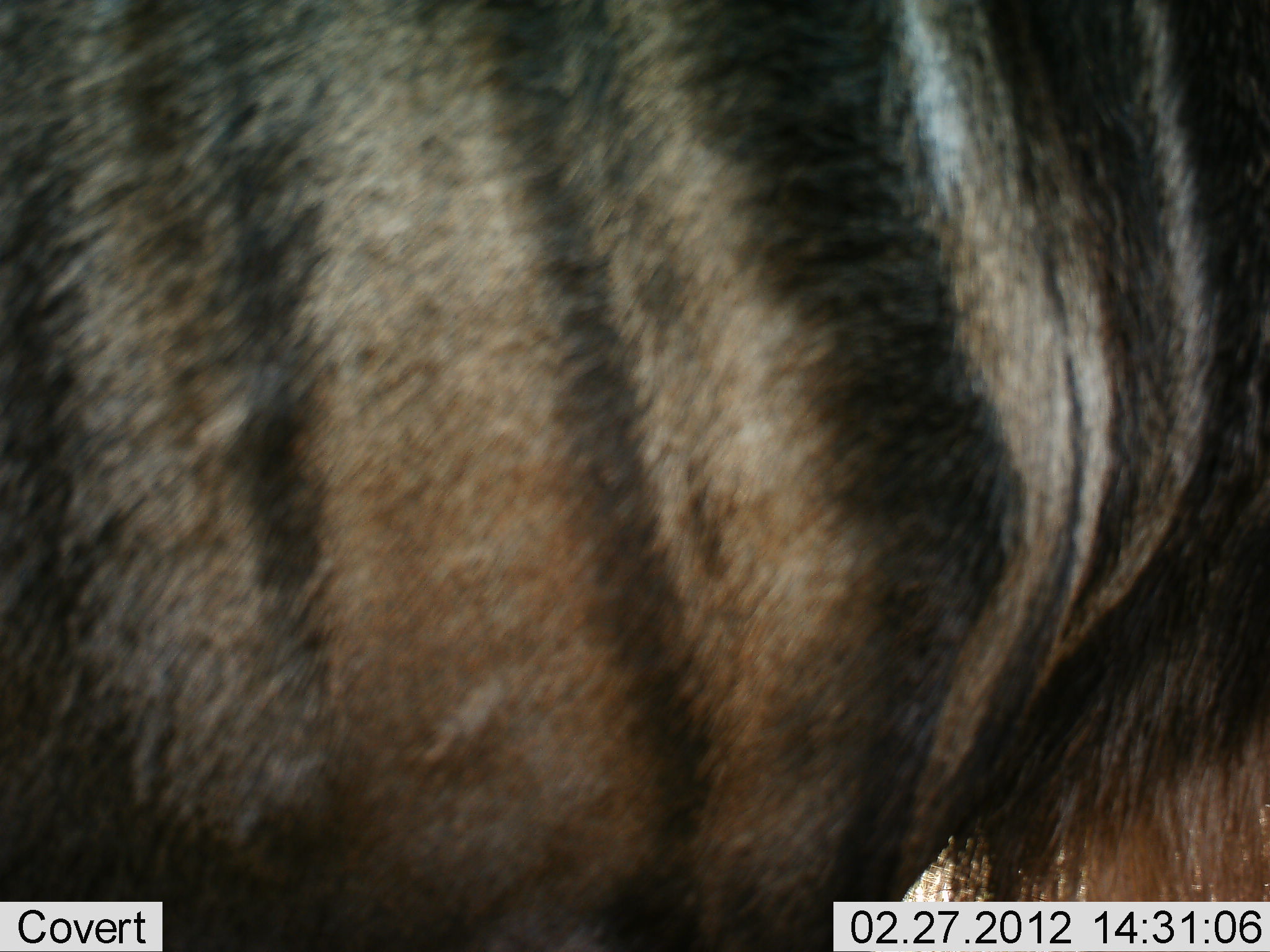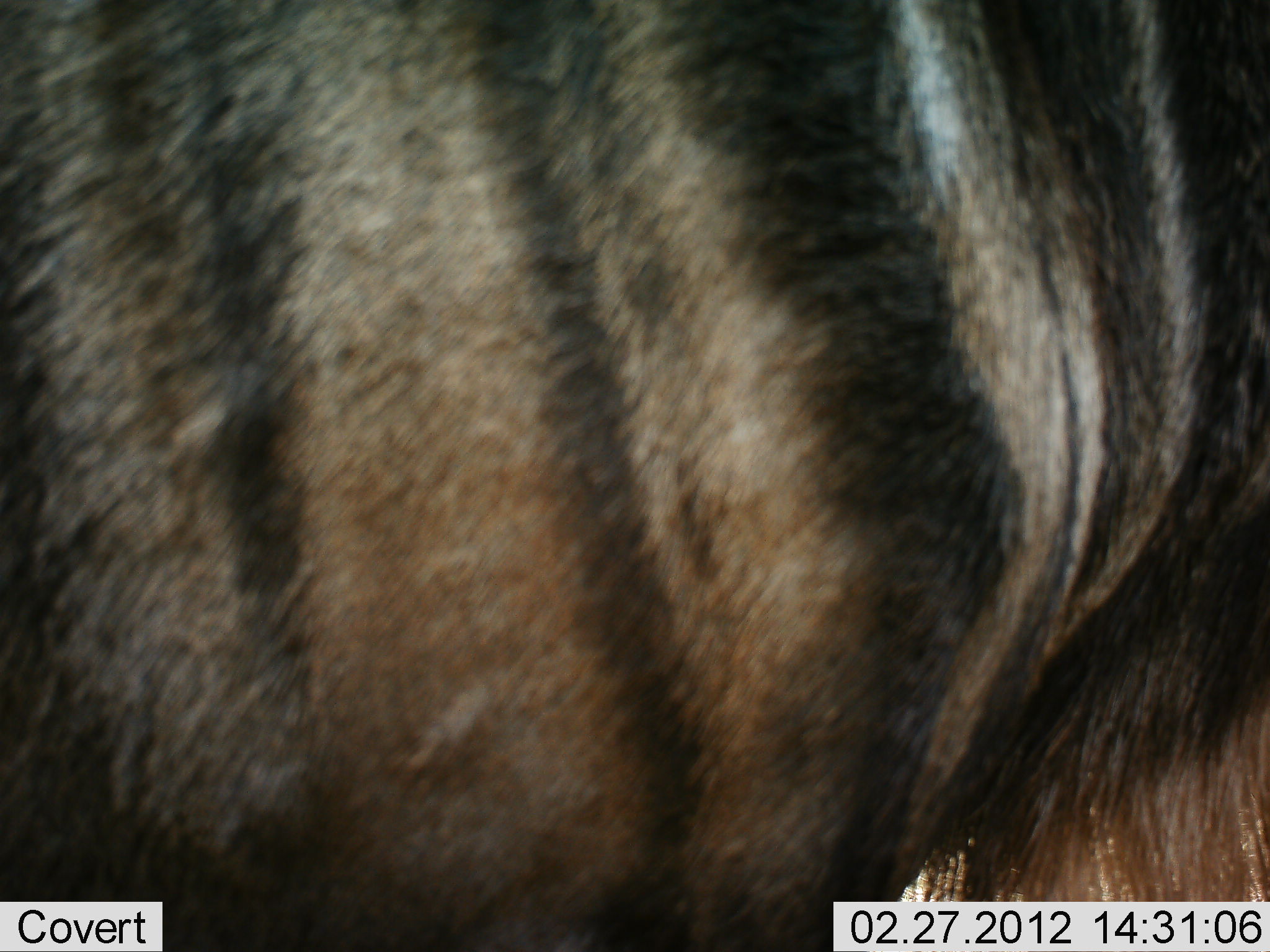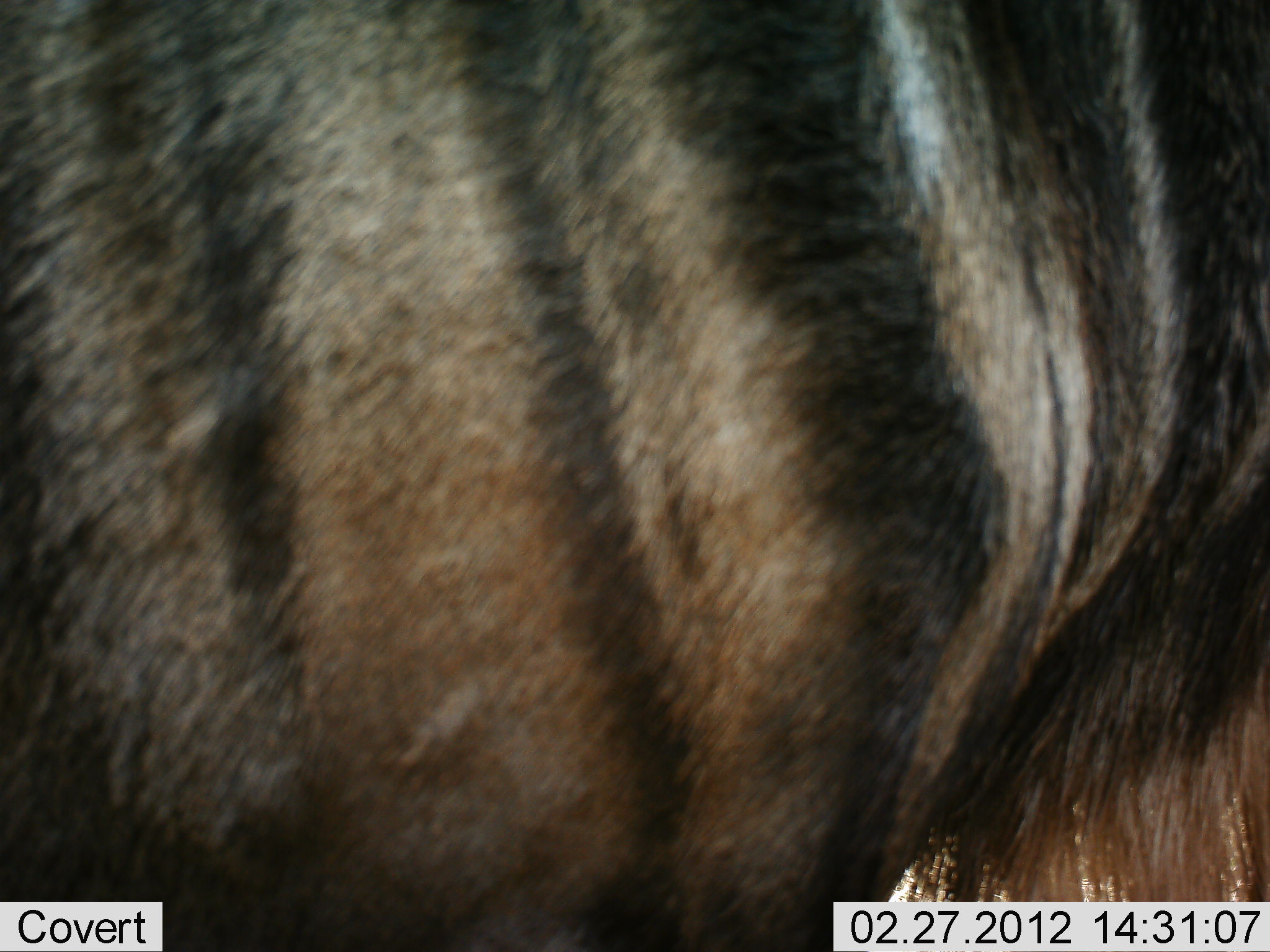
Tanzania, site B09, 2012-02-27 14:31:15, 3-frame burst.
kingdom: Animalia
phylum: Chordata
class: Mammalia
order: Artiodactyla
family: Bovidae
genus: Connochaetes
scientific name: Connochaetes taurinus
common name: blue wildebeest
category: wildebeest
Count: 1.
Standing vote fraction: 100%.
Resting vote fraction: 0%.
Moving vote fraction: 0%.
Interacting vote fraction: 0%.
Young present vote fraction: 0%.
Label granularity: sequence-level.